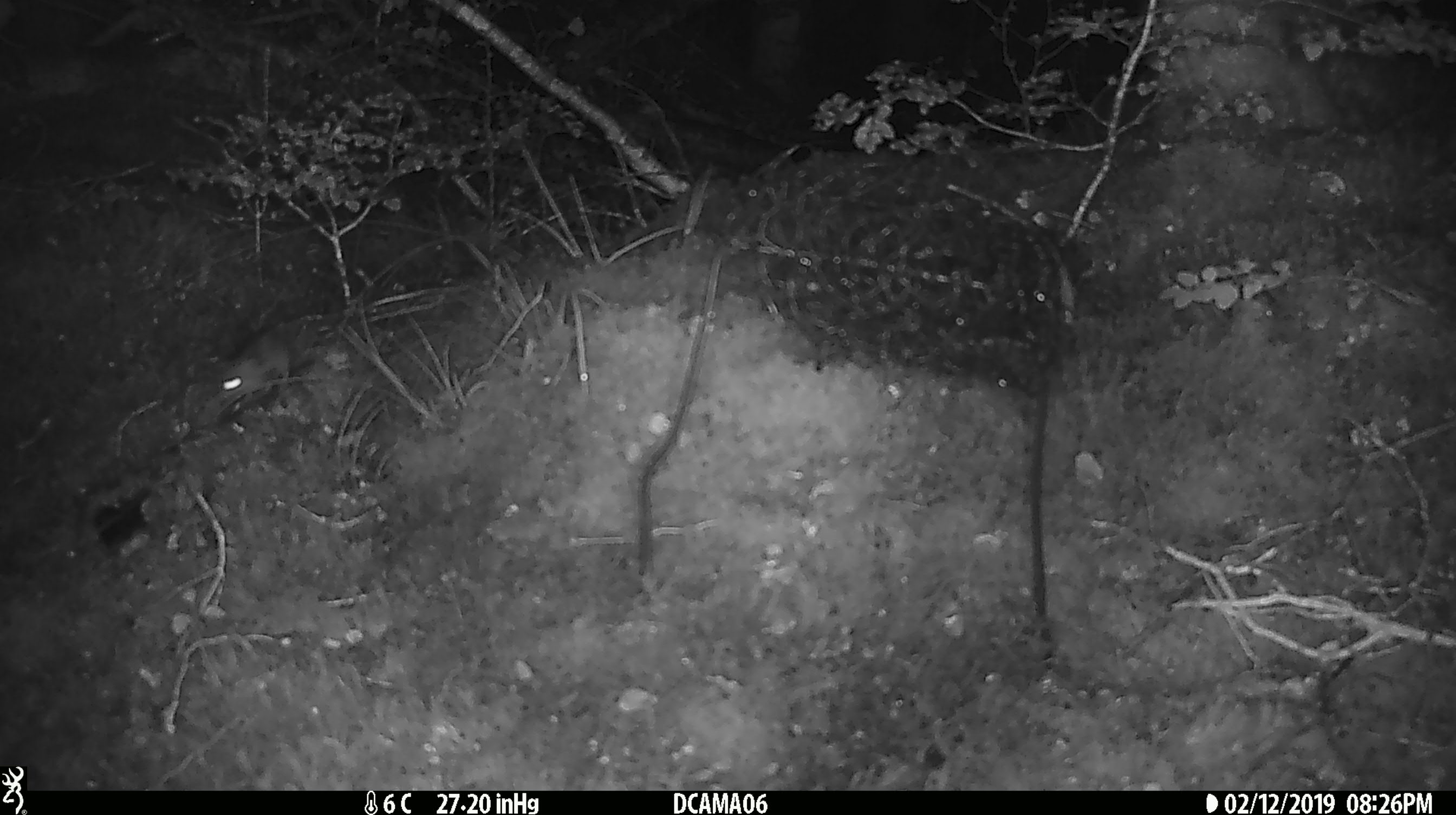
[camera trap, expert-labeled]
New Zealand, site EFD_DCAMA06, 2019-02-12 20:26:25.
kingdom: Animalia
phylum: Chordata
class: Mammalia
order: Rodentia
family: Muridae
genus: Mus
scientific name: Mus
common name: mouse